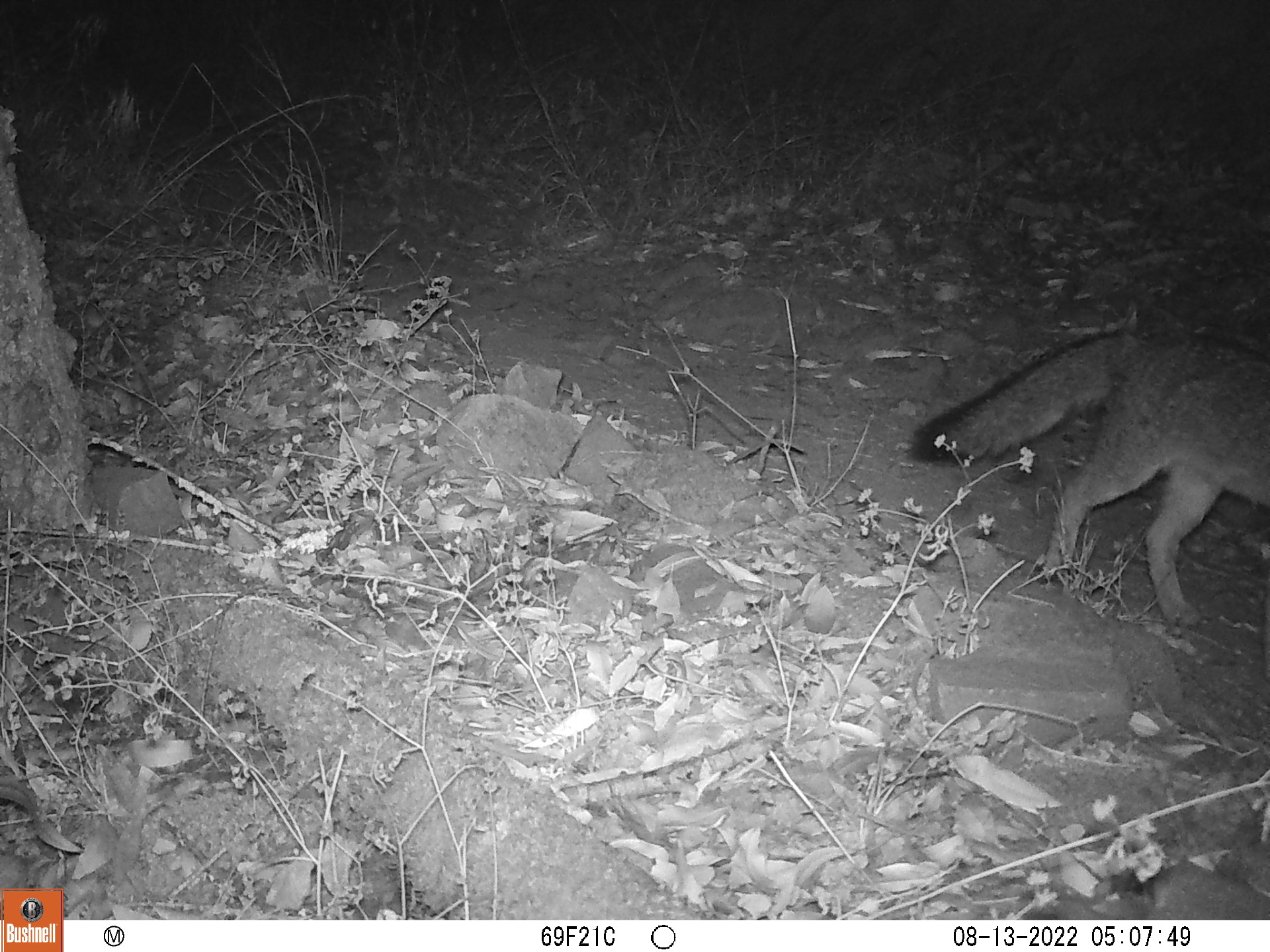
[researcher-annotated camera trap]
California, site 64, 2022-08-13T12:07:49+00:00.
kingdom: Animalia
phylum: Chordata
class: Mammalia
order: Carnivora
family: Canidae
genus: Urocyon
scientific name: Urocyon cinereoargenteus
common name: gray fox